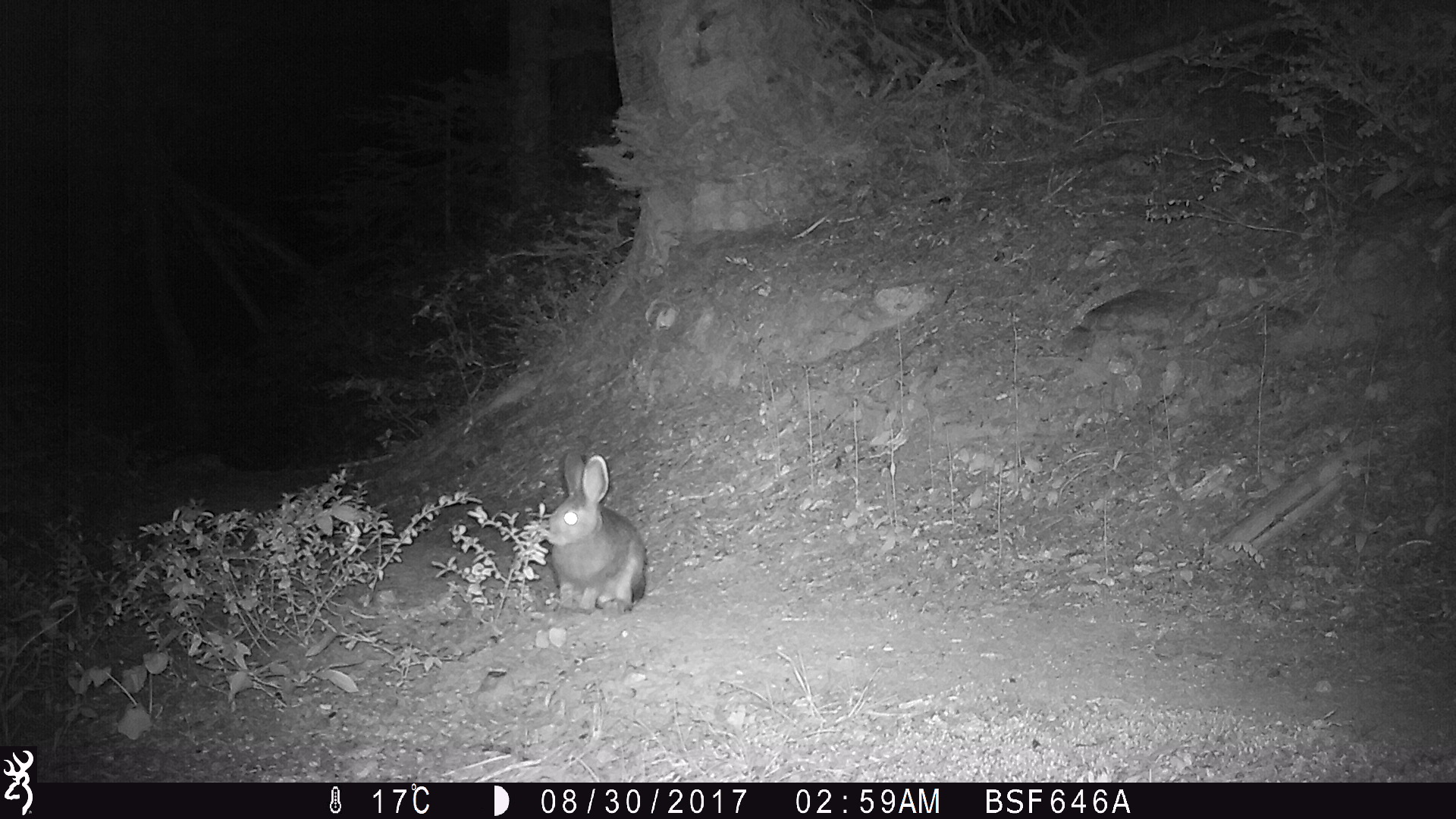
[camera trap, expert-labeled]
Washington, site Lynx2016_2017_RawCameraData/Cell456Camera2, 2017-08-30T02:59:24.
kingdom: Animalia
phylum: Chordata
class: Mammalia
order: Lagomorpha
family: Leporidae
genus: Lepus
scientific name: Lepus americanus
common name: snowshoe hare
Lepus americanus (snowshoe hare). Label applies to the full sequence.